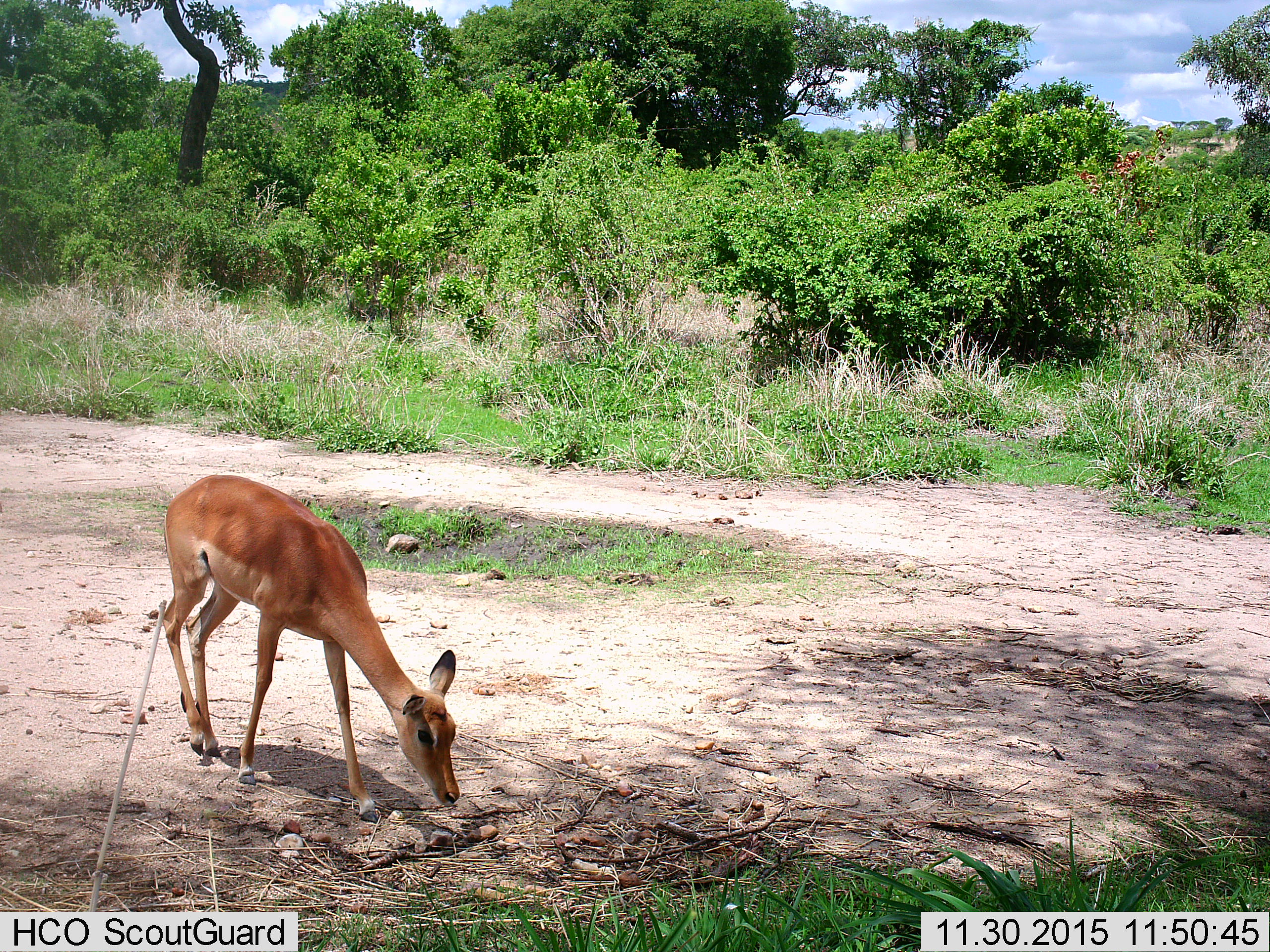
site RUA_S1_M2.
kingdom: Animalia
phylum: Chordata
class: Mammalia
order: Artiodactyla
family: Bovidae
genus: Aepyceros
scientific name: Aepyceros melampus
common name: impala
Impala (Aepyceros melampus), count 1. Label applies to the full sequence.